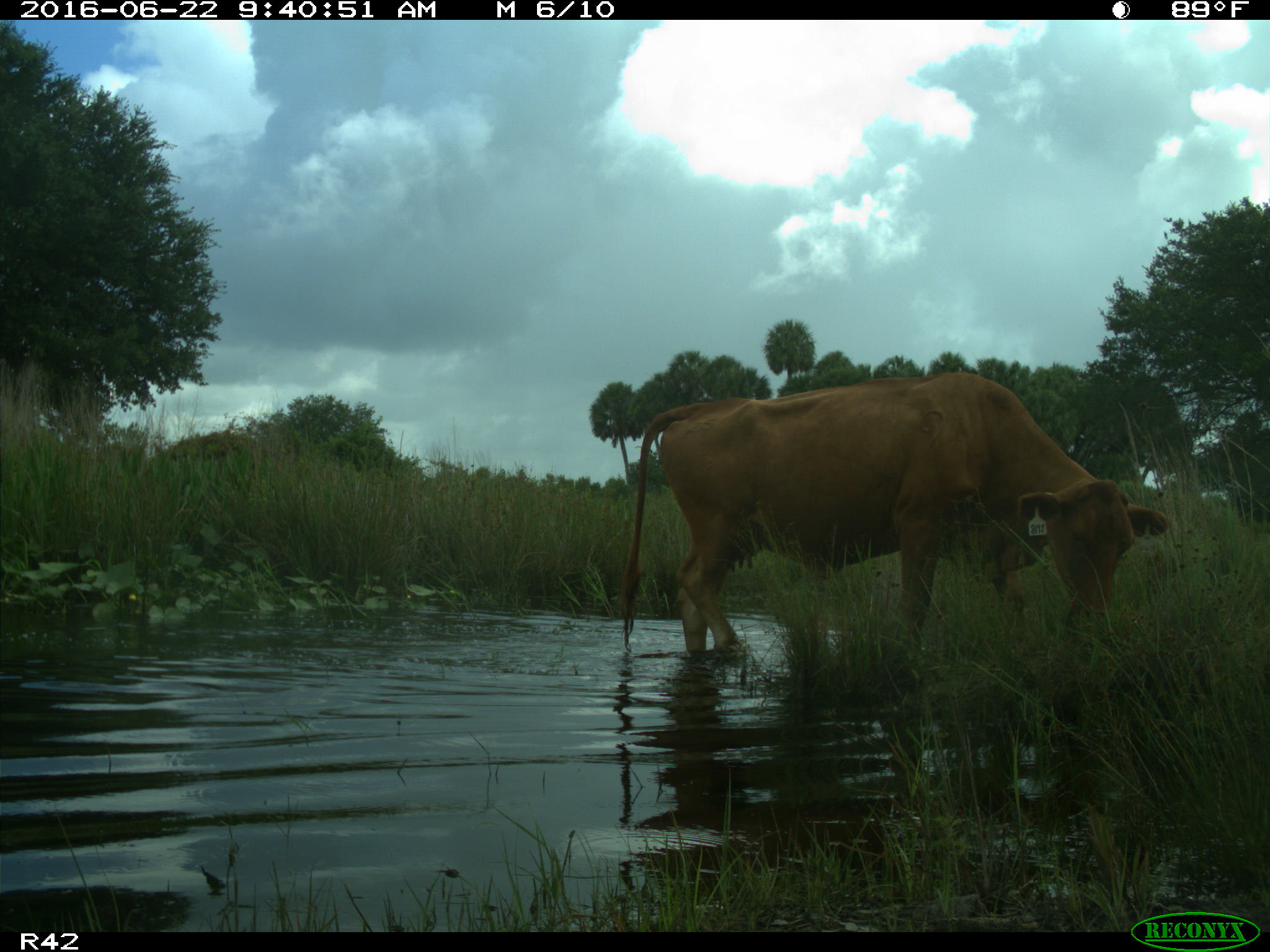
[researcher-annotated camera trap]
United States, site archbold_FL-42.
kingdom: Animalia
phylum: Chordata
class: Mammalia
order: Artiodactyla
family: Bovidae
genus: Bos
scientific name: Bos taurus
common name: domestic cow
Bos taurus (domestic cow).